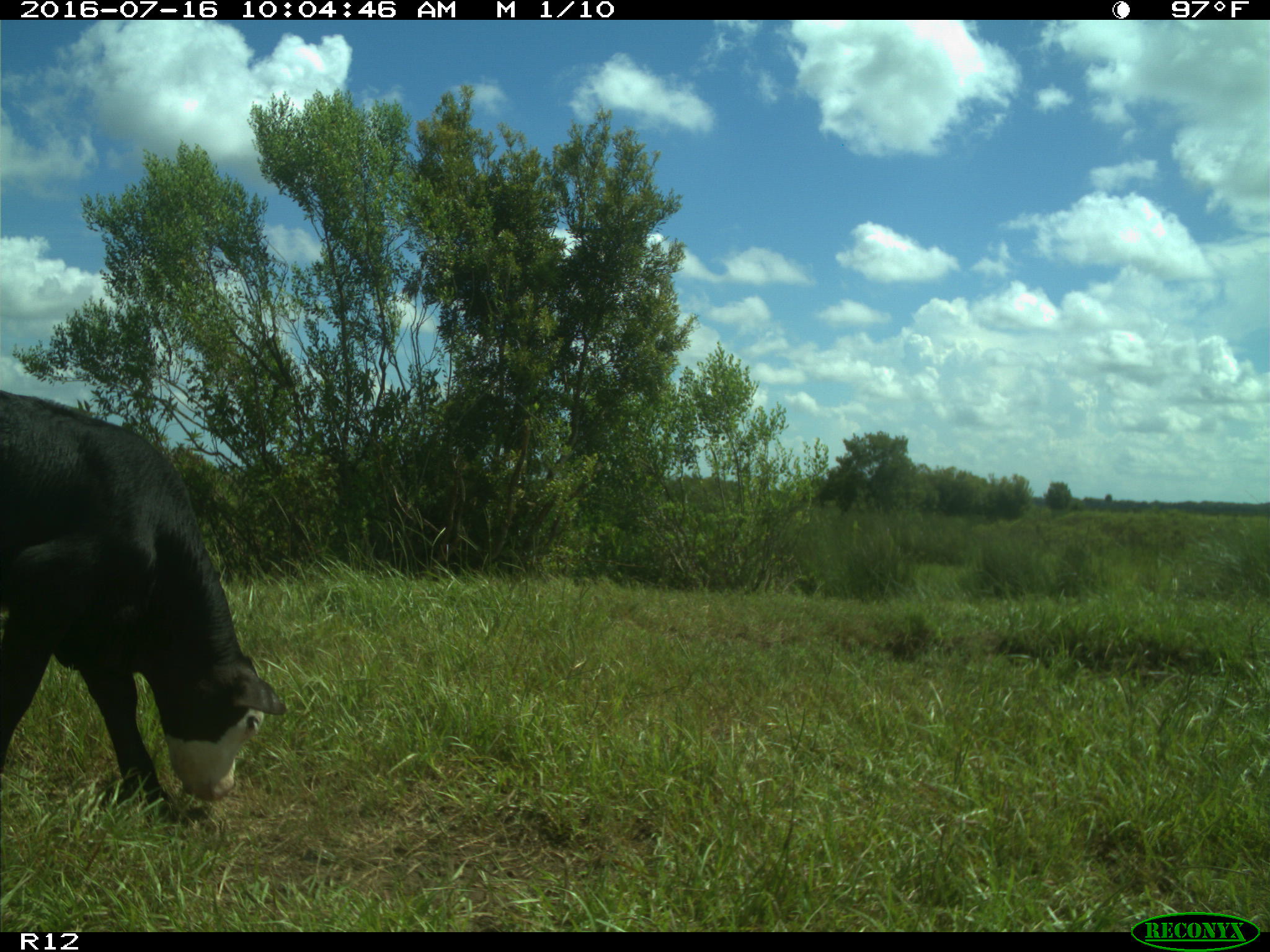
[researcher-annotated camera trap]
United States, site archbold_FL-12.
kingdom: Animalia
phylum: Chordata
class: Mammalia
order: Artiodactyla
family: Bovidae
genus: Bos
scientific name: Bos taurus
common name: domestic cow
Bos taurus (domestic cow).